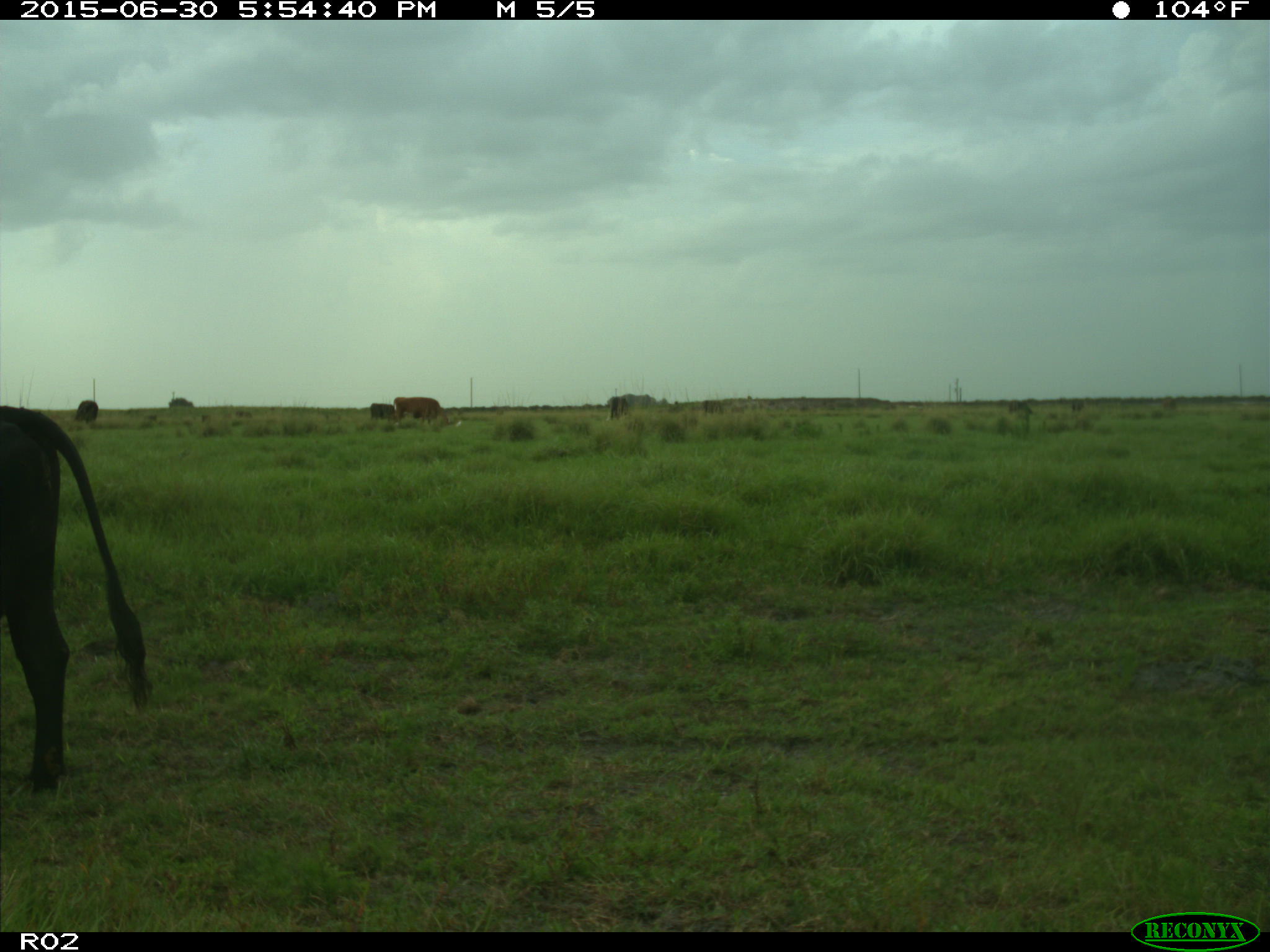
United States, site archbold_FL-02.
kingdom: Animalia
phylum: Chordata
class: Mammalia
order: Artiodactyla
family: Bovidae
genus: Bos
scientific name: Bos taurus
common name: domestic cow